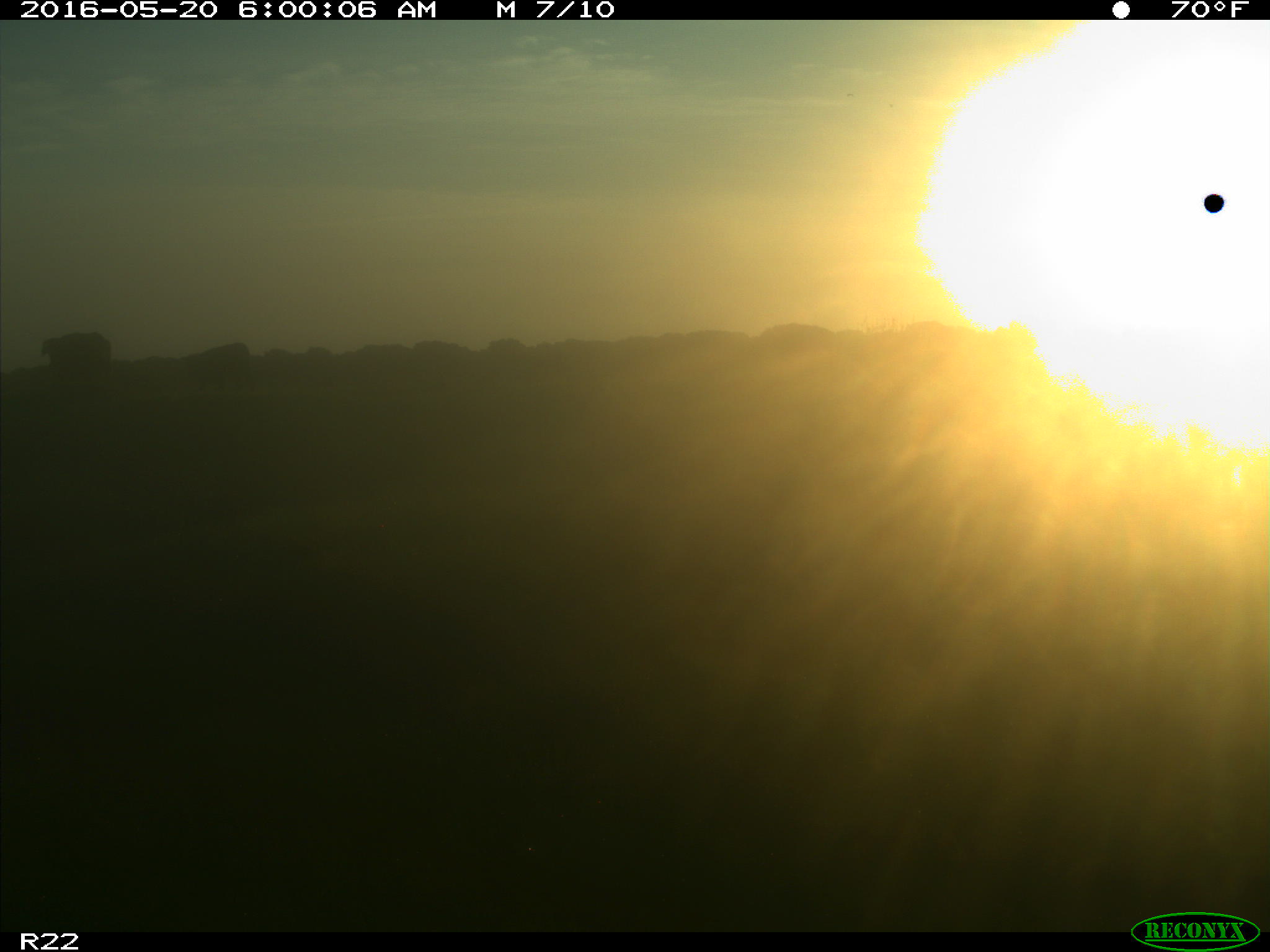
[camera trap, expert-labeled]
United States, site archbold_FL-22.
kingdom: Animalia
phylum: Chordata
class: Mammalia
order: Artiodactyla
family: Bovidae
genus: Bos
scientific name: Bos taurus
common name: domestic cow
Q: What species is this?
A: Bos taurus (domestic cow).